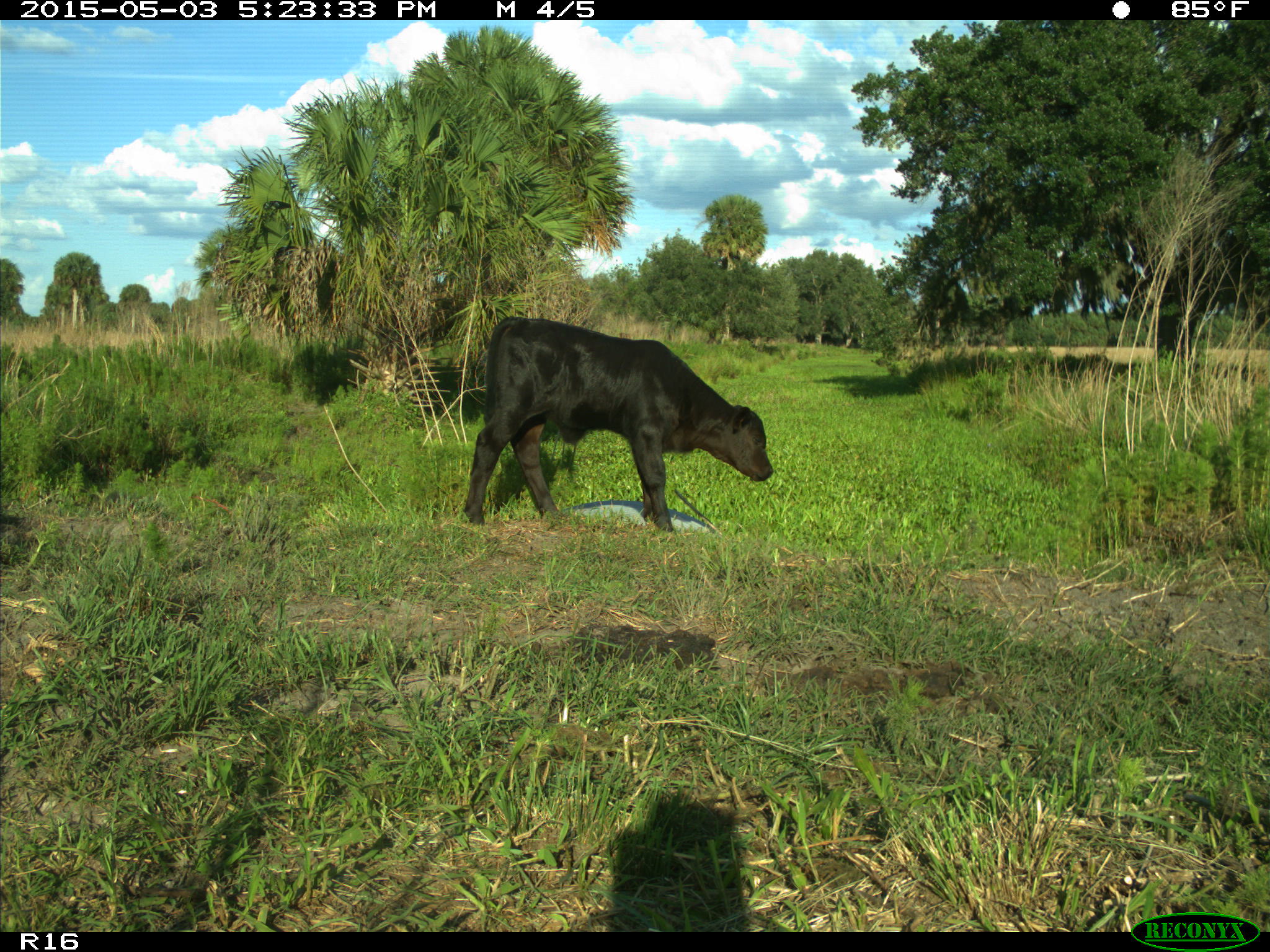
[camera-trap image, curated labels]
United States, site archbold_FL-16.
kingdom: Animalia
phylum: Chordata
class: Mammalia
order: Artiodactyla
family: Bovidae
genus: Bos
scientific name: Bos taurus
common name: domestic cow